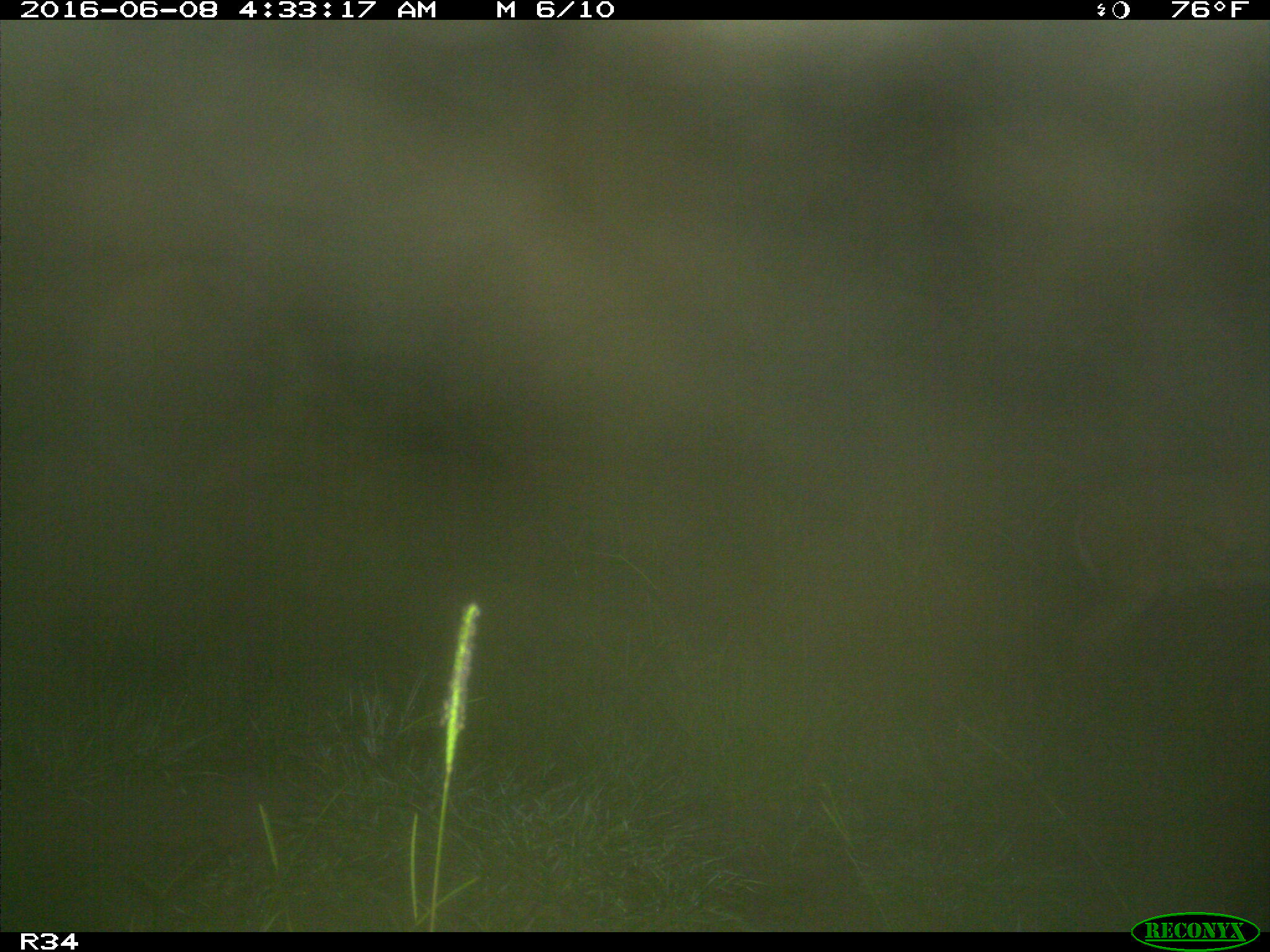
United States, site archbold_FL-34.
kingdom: Animalia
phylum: Chordata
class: Mammalia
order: Artiodactyla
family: Cervidae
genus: Odocoileus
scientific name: Odocoileus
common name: deer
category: unidentified deer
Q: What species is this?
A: Unidentified deer (deer) (Odocoileus).